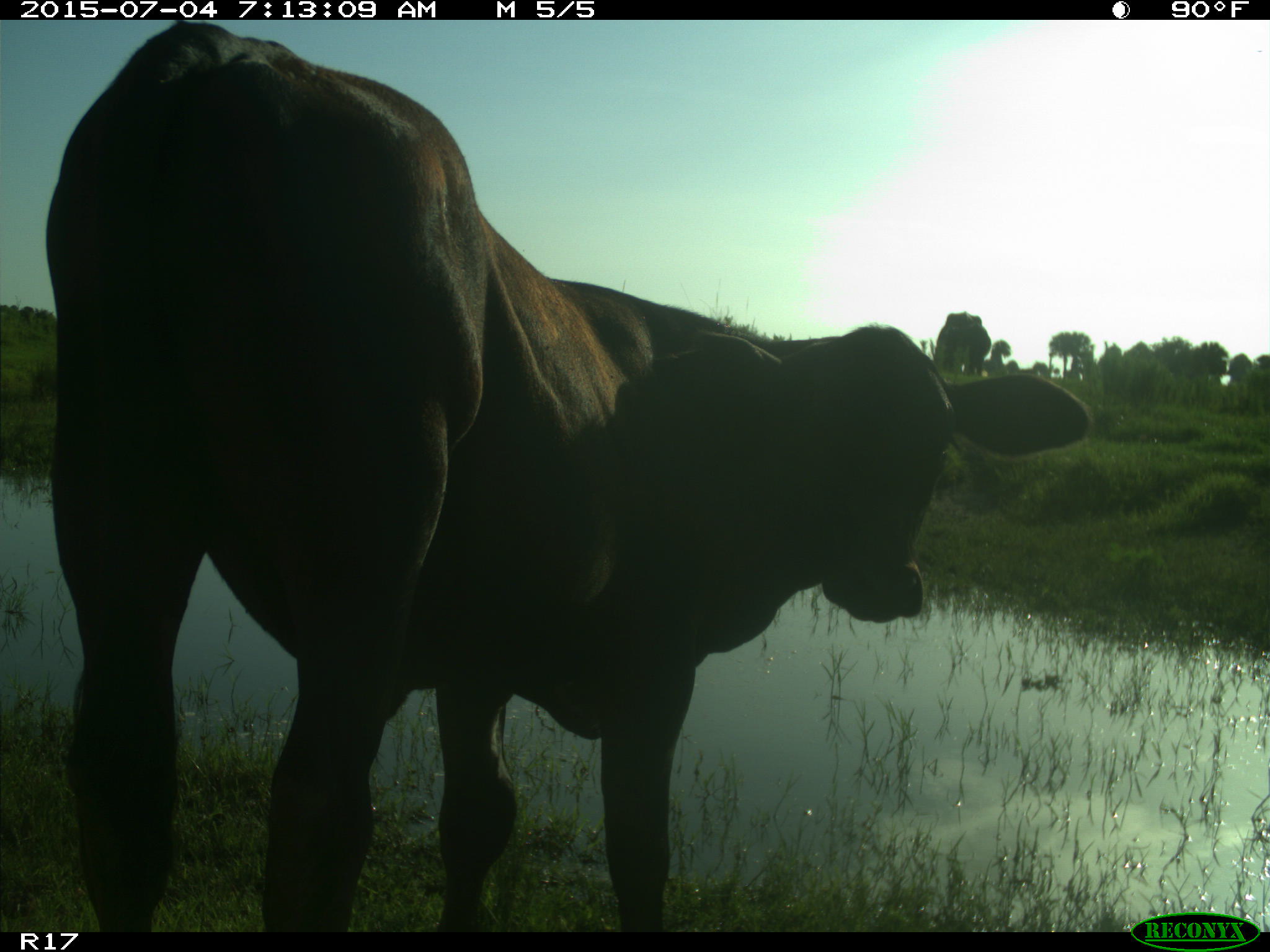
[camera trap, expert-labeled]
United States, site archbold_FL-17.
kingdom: Animalia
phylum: Chordata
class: Mammalia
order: Artiodactyla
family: Bovidae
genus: Bos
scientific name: Bos taurus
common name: domestic cow